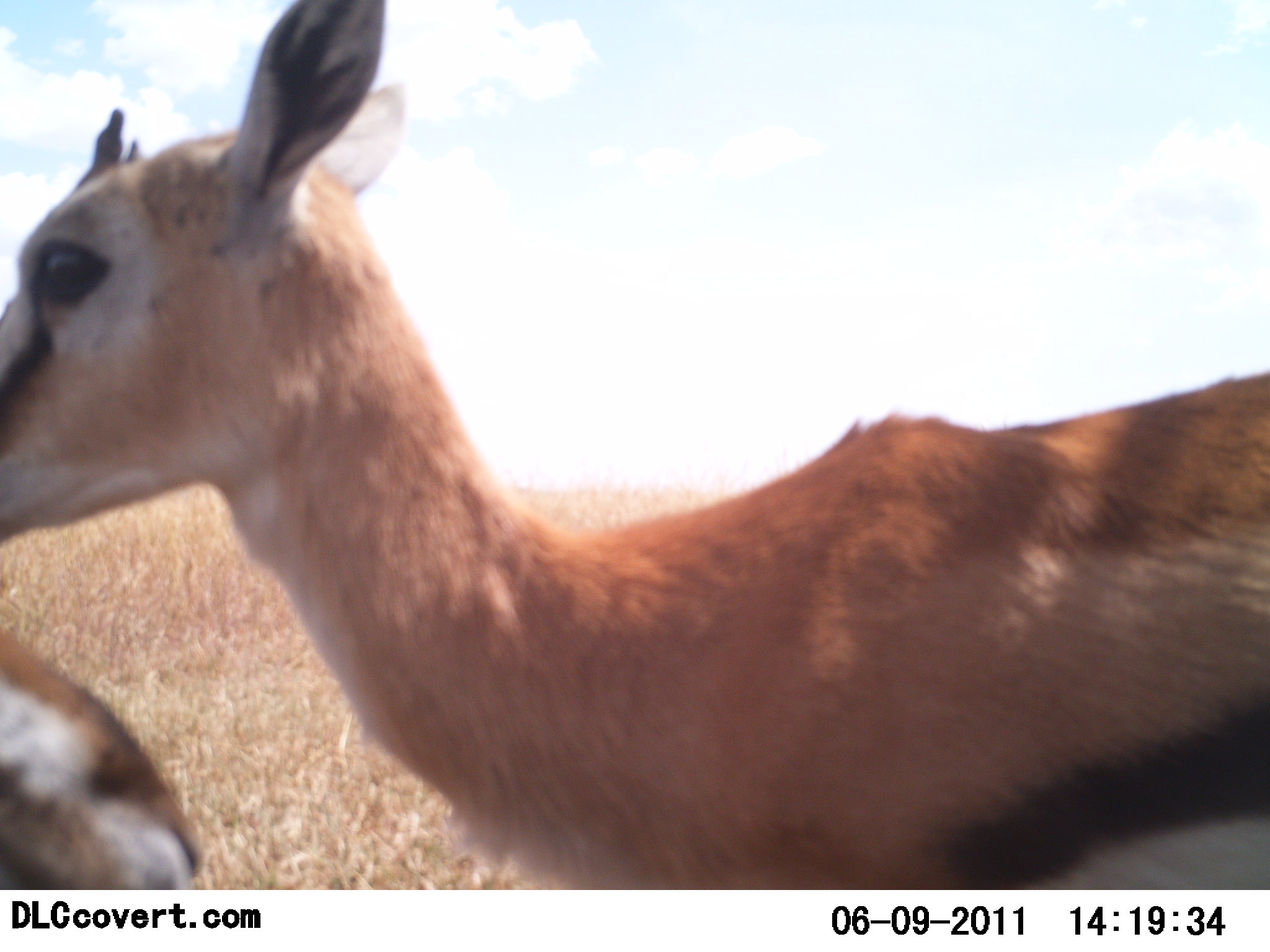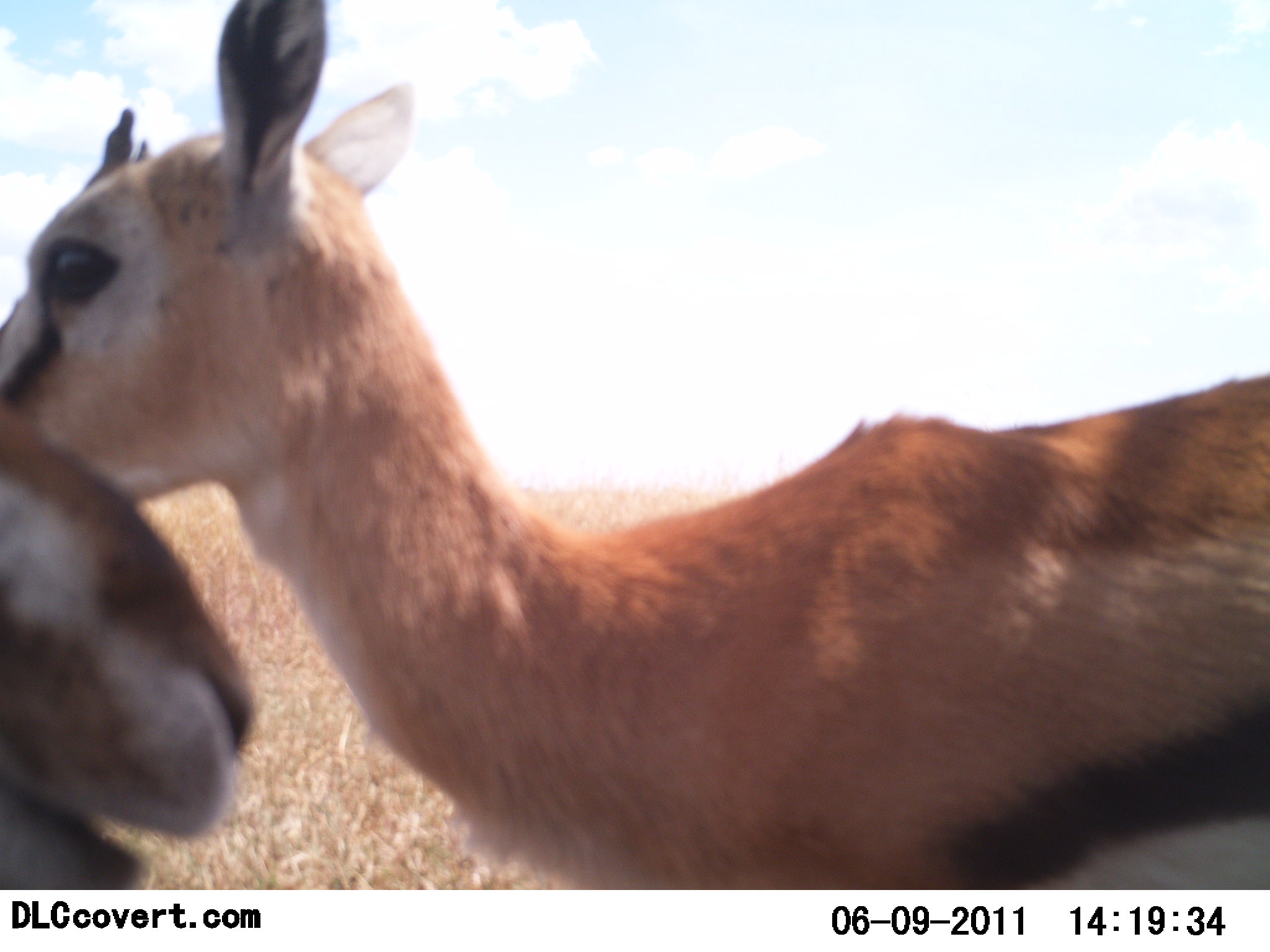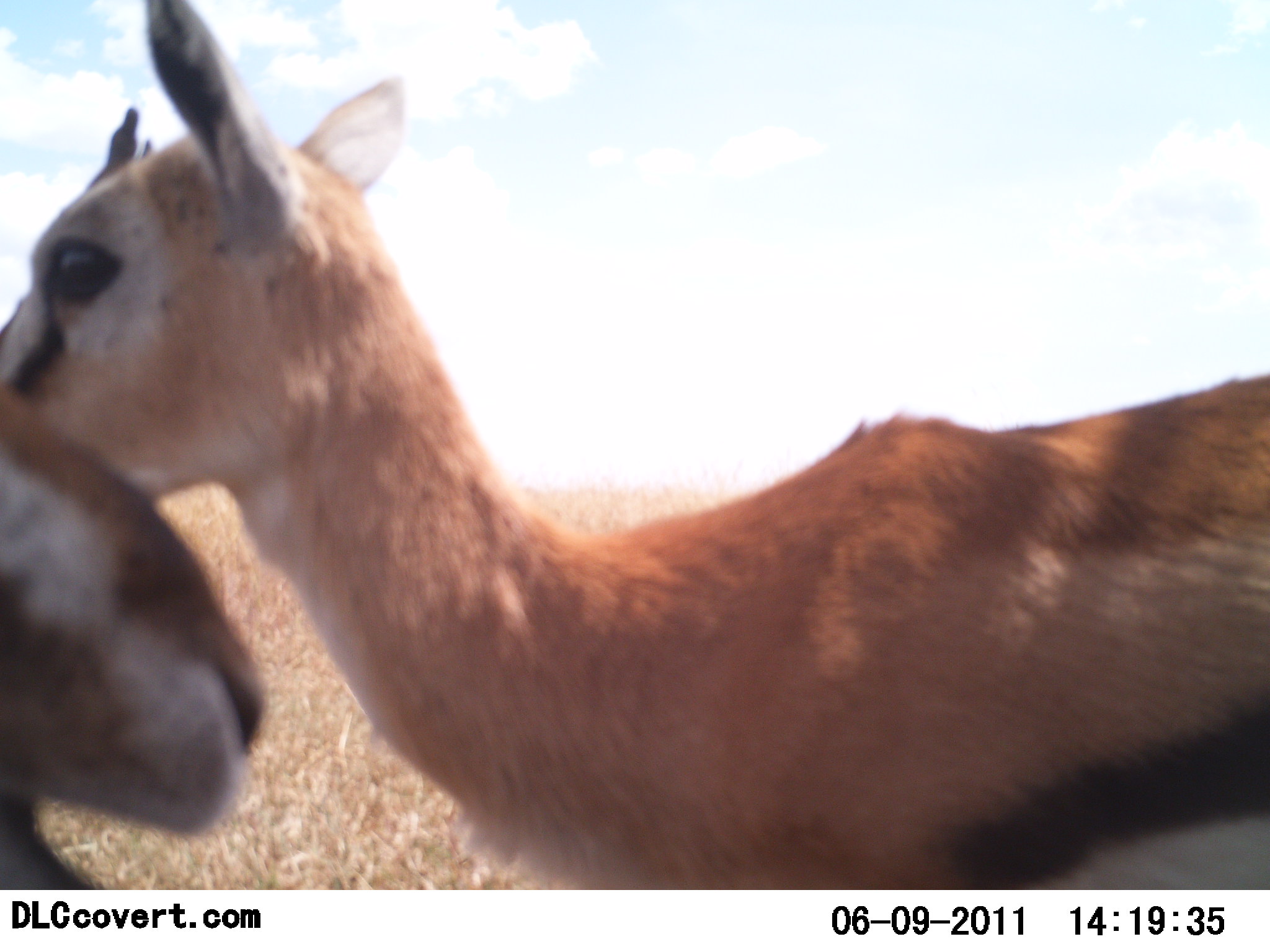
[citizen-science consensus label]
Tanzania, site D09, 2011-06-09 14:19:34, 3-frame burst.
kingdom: Animalia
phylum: Chordata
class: Mammalia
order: Artiodactyla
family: Bovidae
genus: Eudorcas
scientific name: Eudorcas thomsonii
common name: thomson's gazelle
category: gazellethomsons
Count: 2.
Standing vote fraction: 73%.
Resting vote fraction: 0%.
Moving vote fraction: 18%.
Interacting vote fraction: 18%.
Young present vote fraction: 18%.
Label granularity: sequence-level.